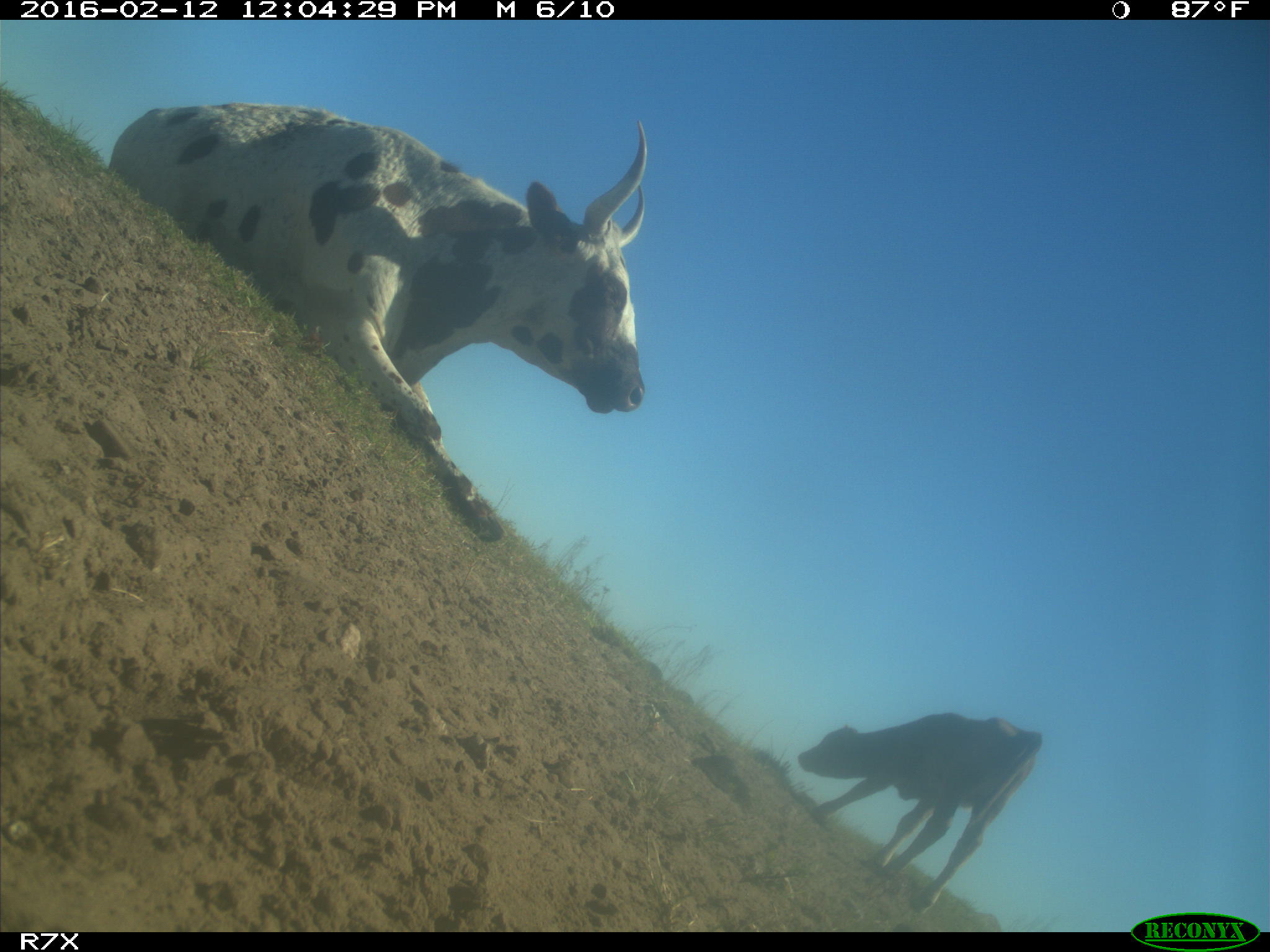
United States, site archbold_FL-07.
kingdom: Animalia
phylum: Chordata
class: Mammalia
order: Artiodactyla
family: Bovidae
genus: Bos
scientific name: Bos taurus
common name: domestic cow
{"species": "Bos taurus (domestic cow)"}